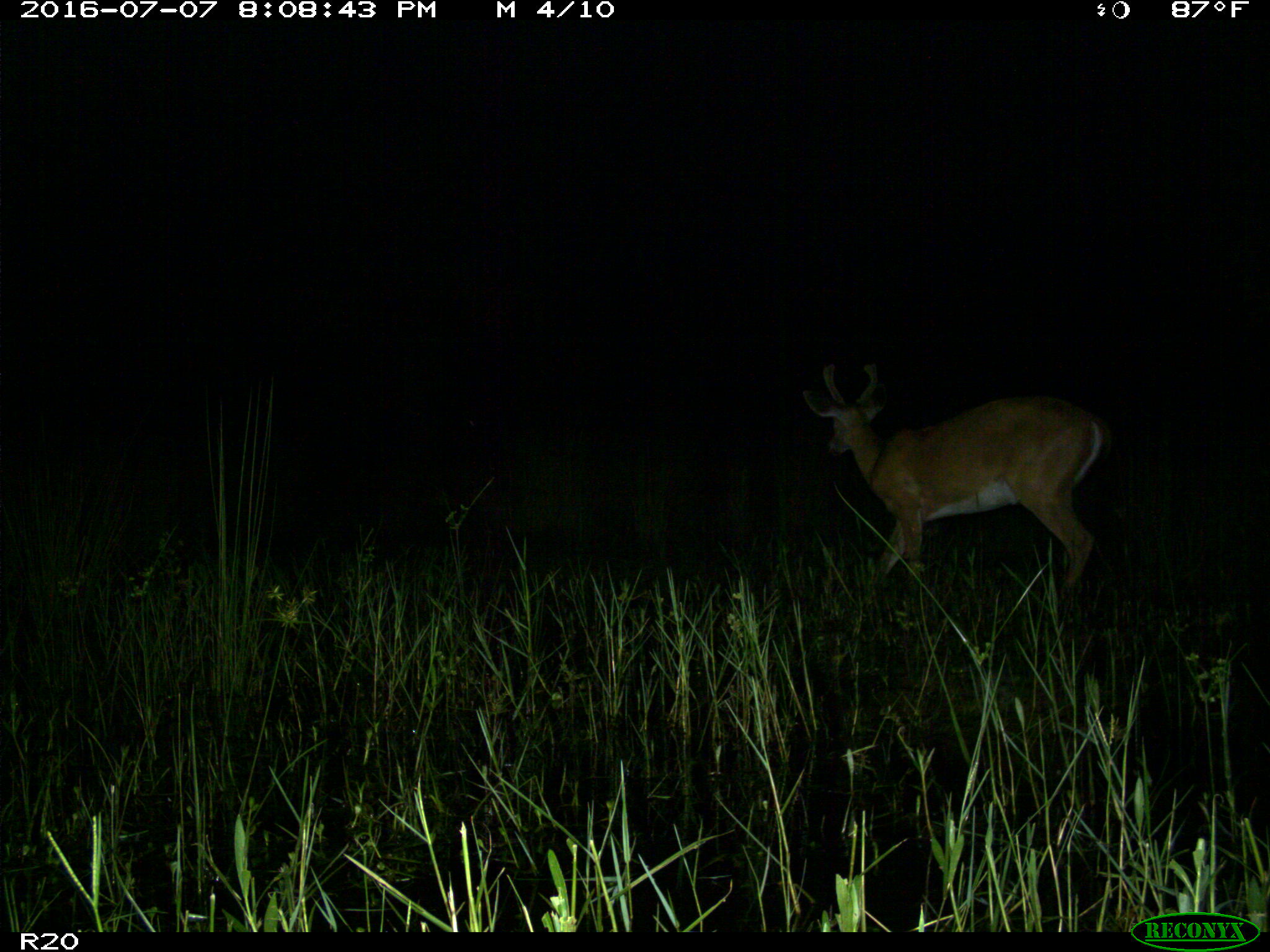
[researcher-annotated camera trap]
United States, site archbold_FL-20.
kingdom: Animalia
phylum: Chordata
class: Mammalia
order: Artiodactyla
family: Cervidae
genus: Odocoileus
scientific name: Odocoileus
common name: deer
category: unidentified deer